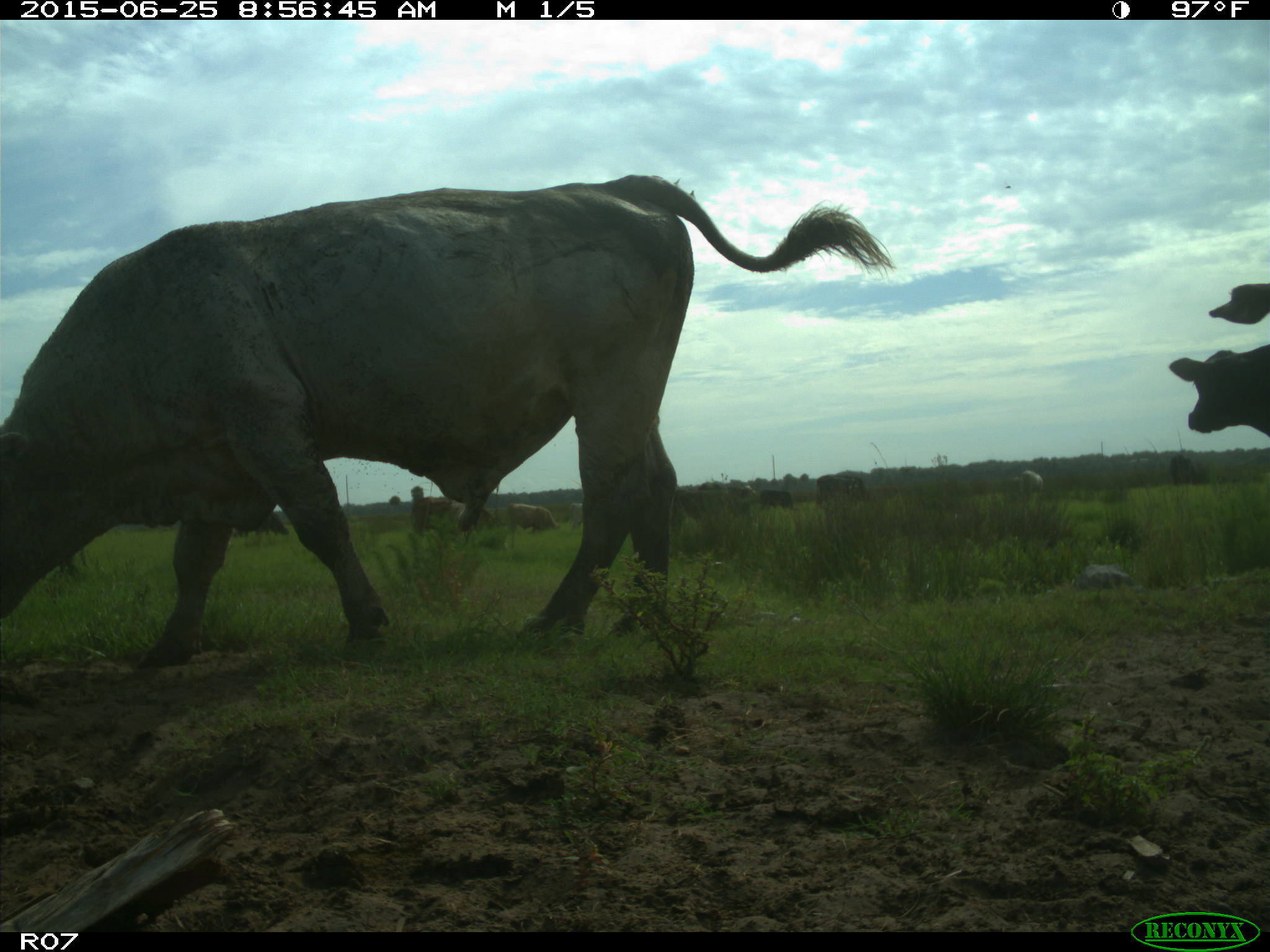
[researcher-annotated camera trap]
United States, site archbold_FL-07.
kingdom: Animalia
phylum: Chordata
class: Mammalia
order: Artiodactyla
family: Bovidae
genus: Bos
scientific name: Bos taurus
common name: domestic cow